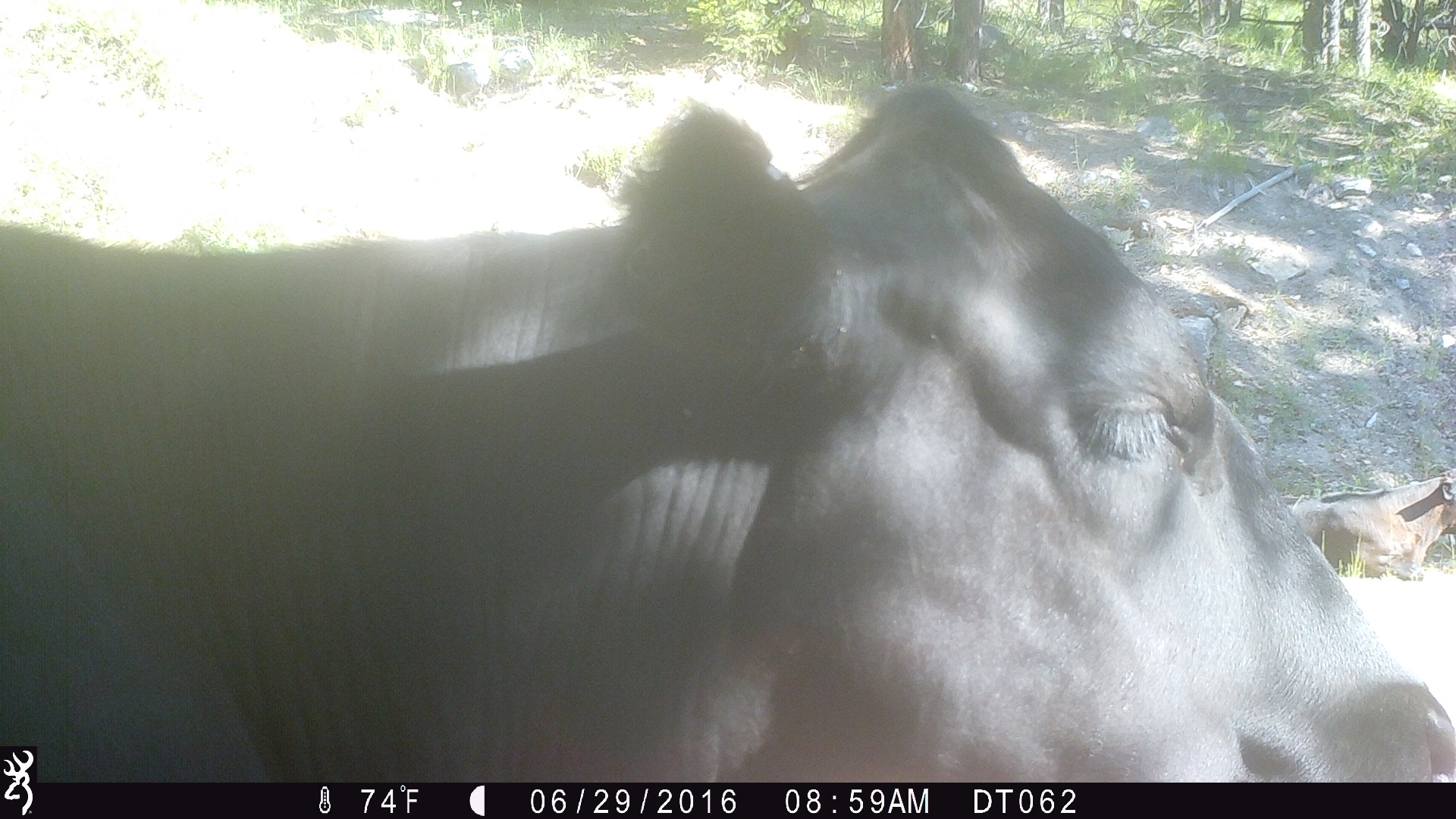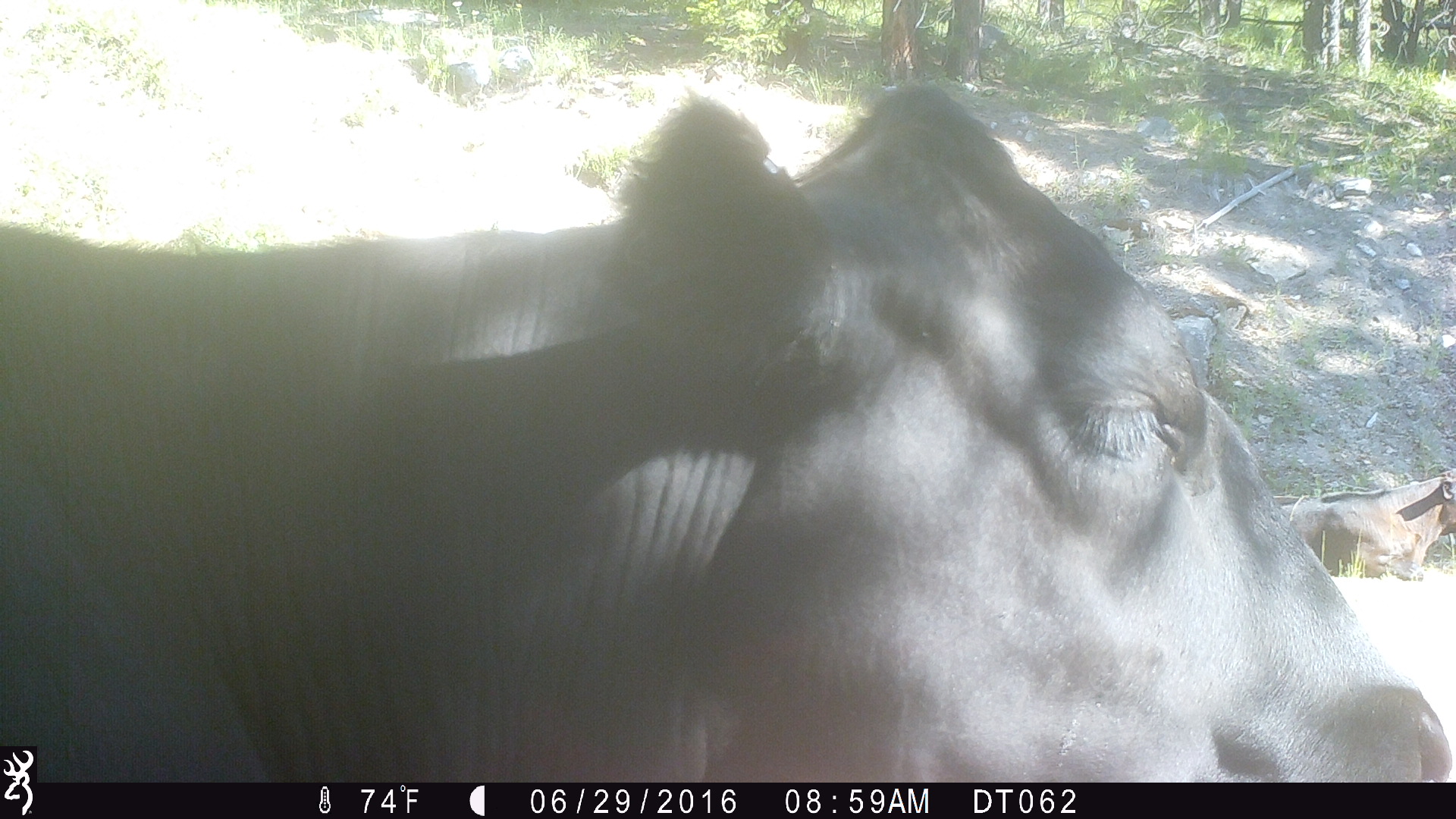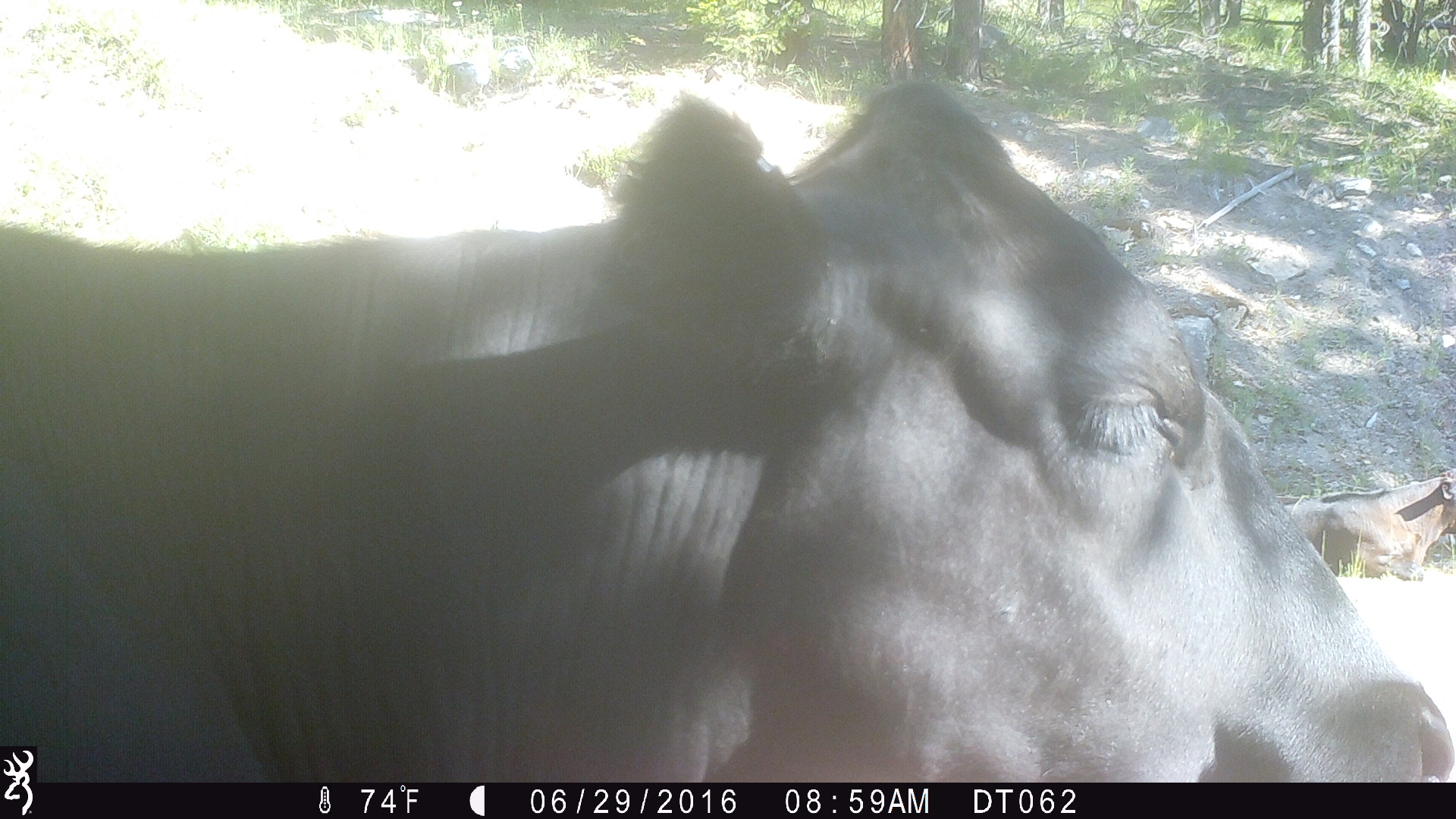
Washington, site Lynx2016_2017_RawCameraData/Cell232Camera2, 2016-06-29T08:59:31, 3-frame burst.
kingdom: Animalia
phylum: Chordata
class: Mammalia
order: Artiodactyla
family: Bovidae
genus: Bos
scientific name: Bos taurus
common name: domestic cattle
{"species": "domestic cattle (Bos taurus)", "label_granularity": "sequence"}